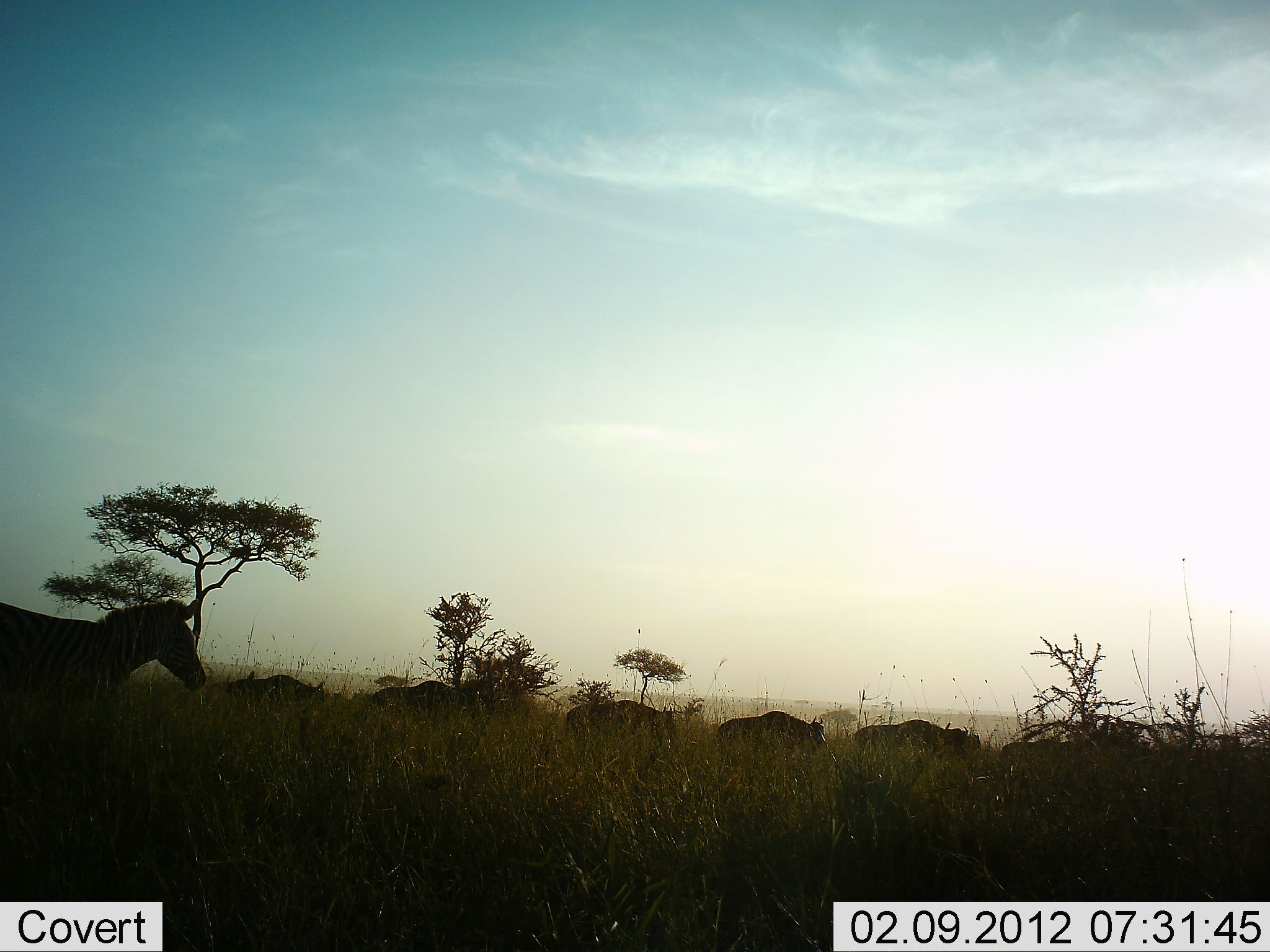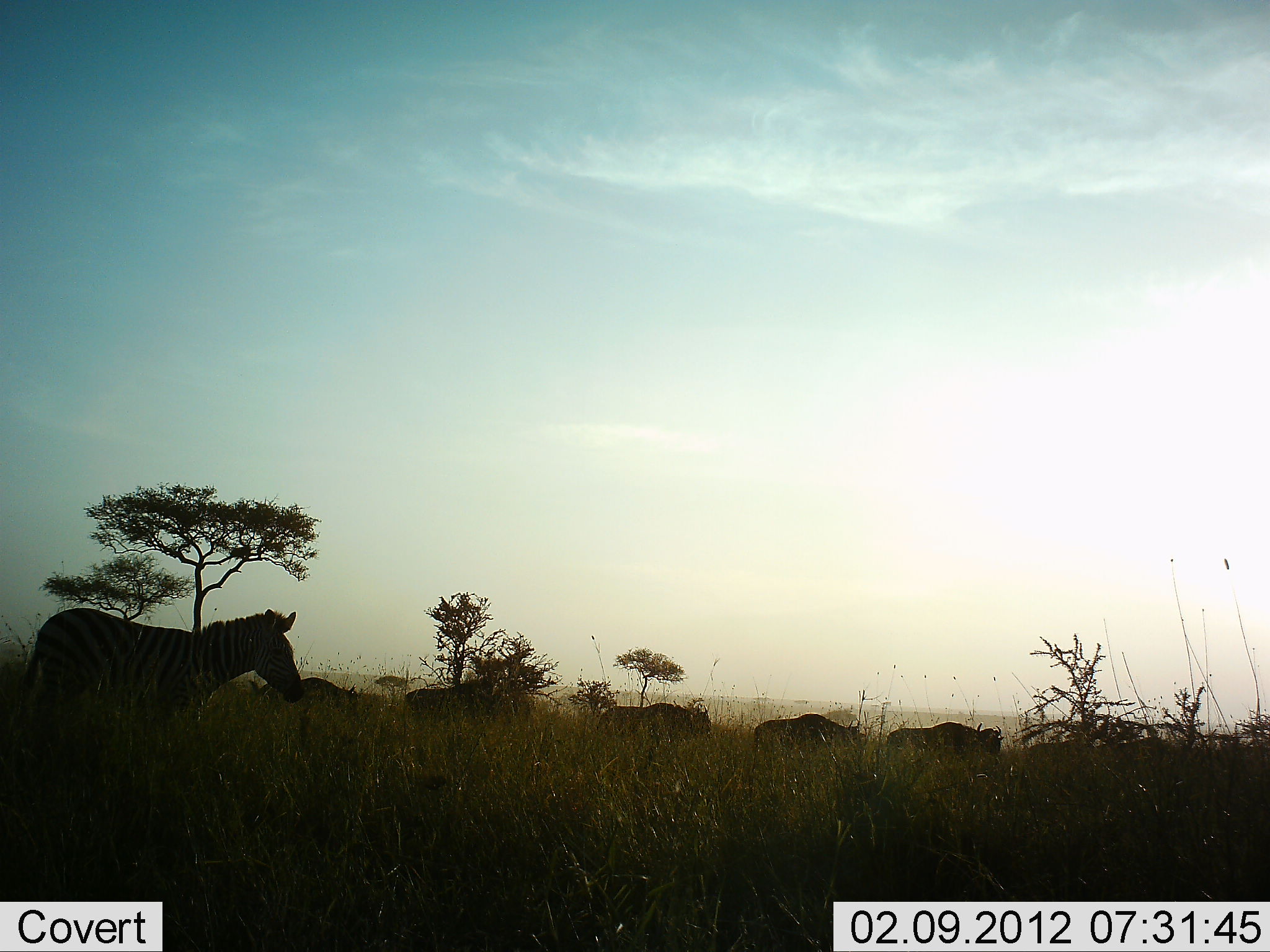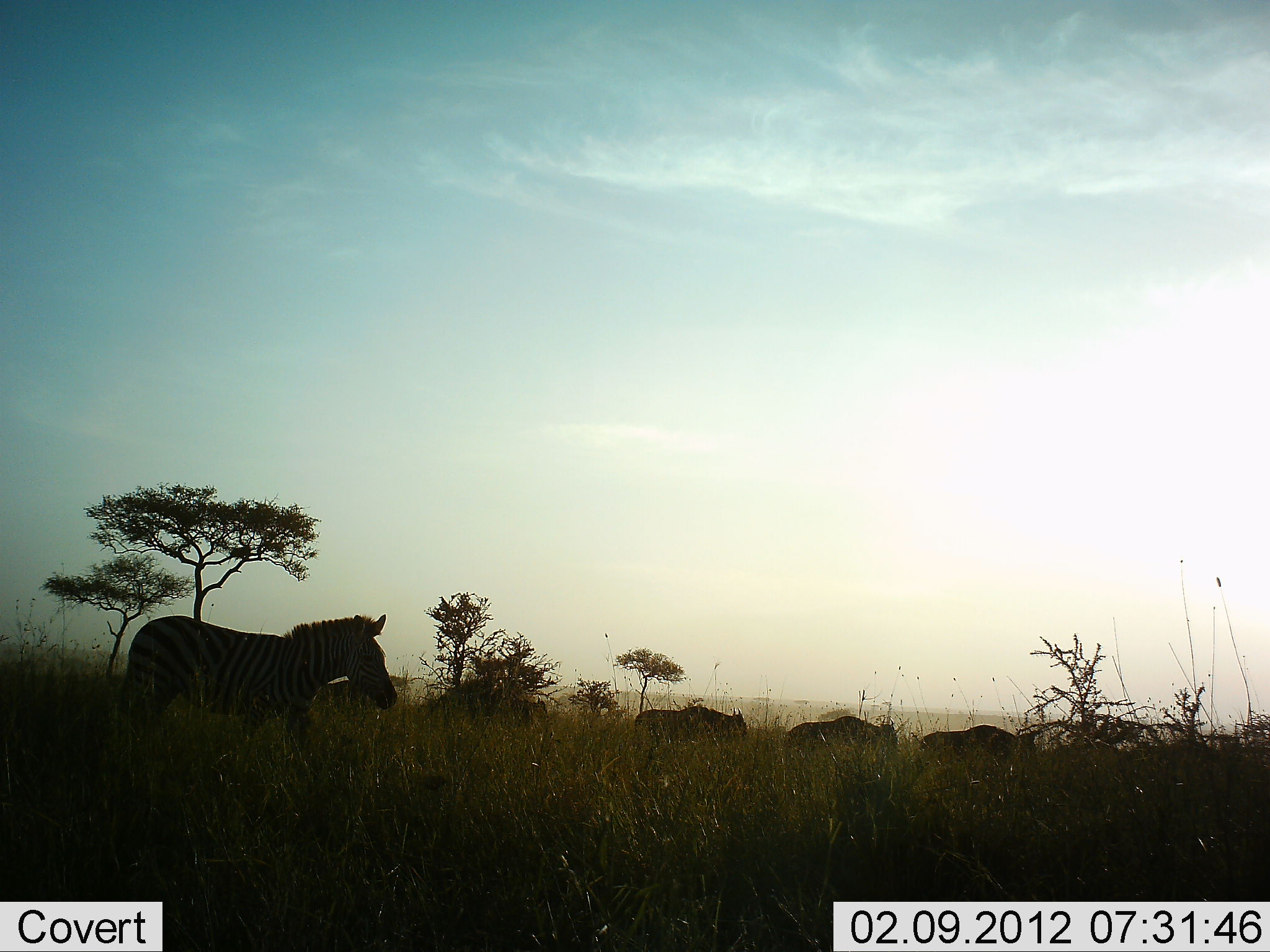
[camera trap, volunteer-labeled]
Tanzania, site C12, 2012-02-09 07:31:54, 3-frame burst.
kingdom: Animalia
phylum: Chordata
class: Mammalia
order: Artiodactyla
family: Bovidae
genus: Connochaetes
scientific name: Connochaetes taurinus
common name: blue wildebeest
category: wildebeest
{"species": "wildebeest (blue wildebeest) (Connochaetes taurinus)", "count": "7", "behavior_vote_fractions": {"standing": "4%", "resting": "0%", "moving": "96%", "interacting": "0%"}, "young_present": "0%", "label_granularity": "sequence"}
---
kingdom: Animalia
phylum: Chordata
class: Mammalia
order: Perissodactyla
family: Equidae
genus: Equus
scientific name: Equus quagga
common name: plains zebra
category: zebra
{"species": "zebra (plains zebra) (Equus quagga)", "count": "1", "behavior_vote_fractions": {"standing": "6%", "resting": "0%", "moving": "94%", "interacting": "0%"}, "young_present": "0%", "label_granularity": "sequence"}